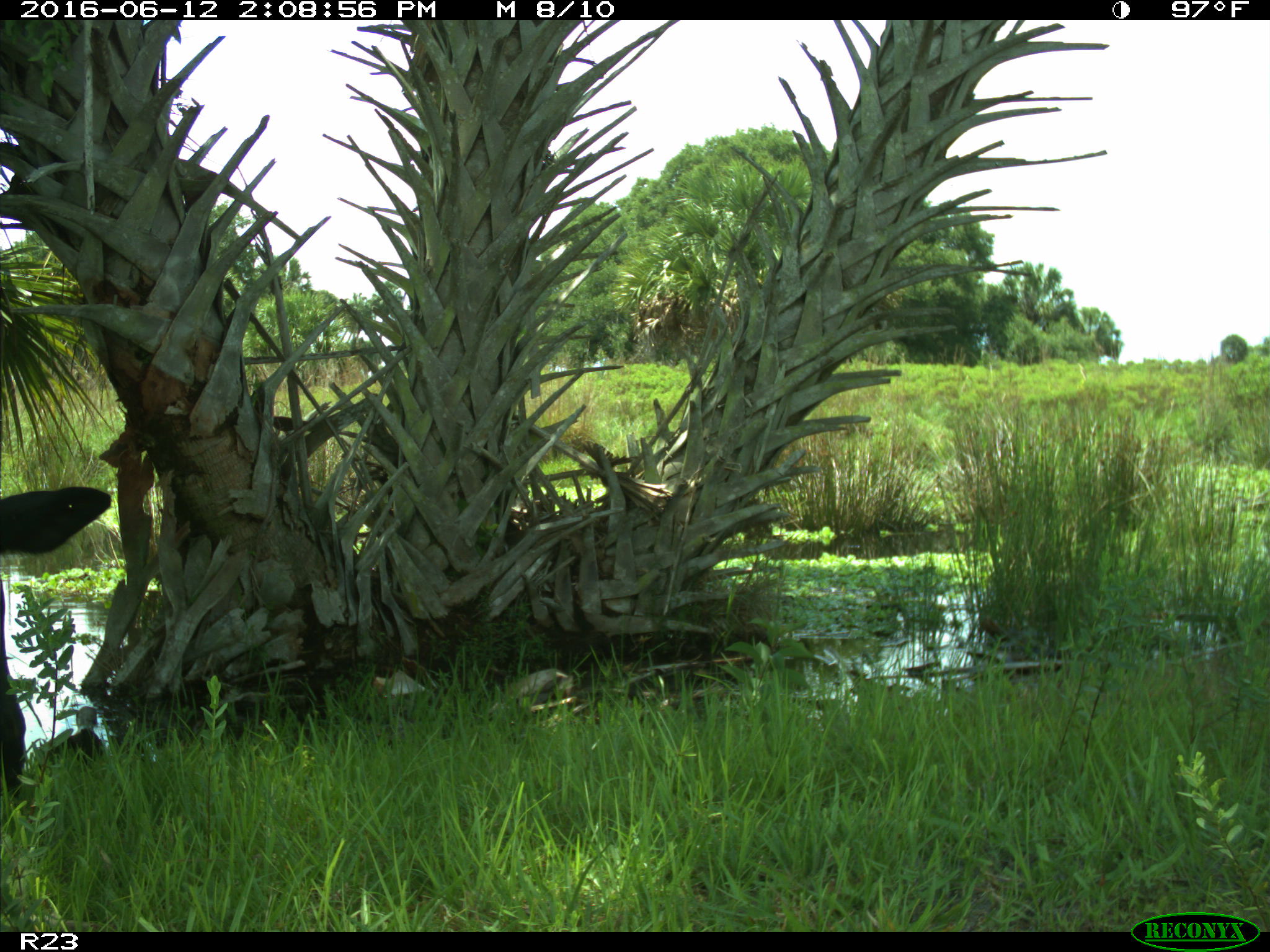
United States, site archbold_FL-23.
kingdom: Animalia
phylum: Chordata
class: Mammalia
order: Artiodactyla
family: Bovidae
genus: Bos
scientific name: Bos taurus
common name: domestic cow